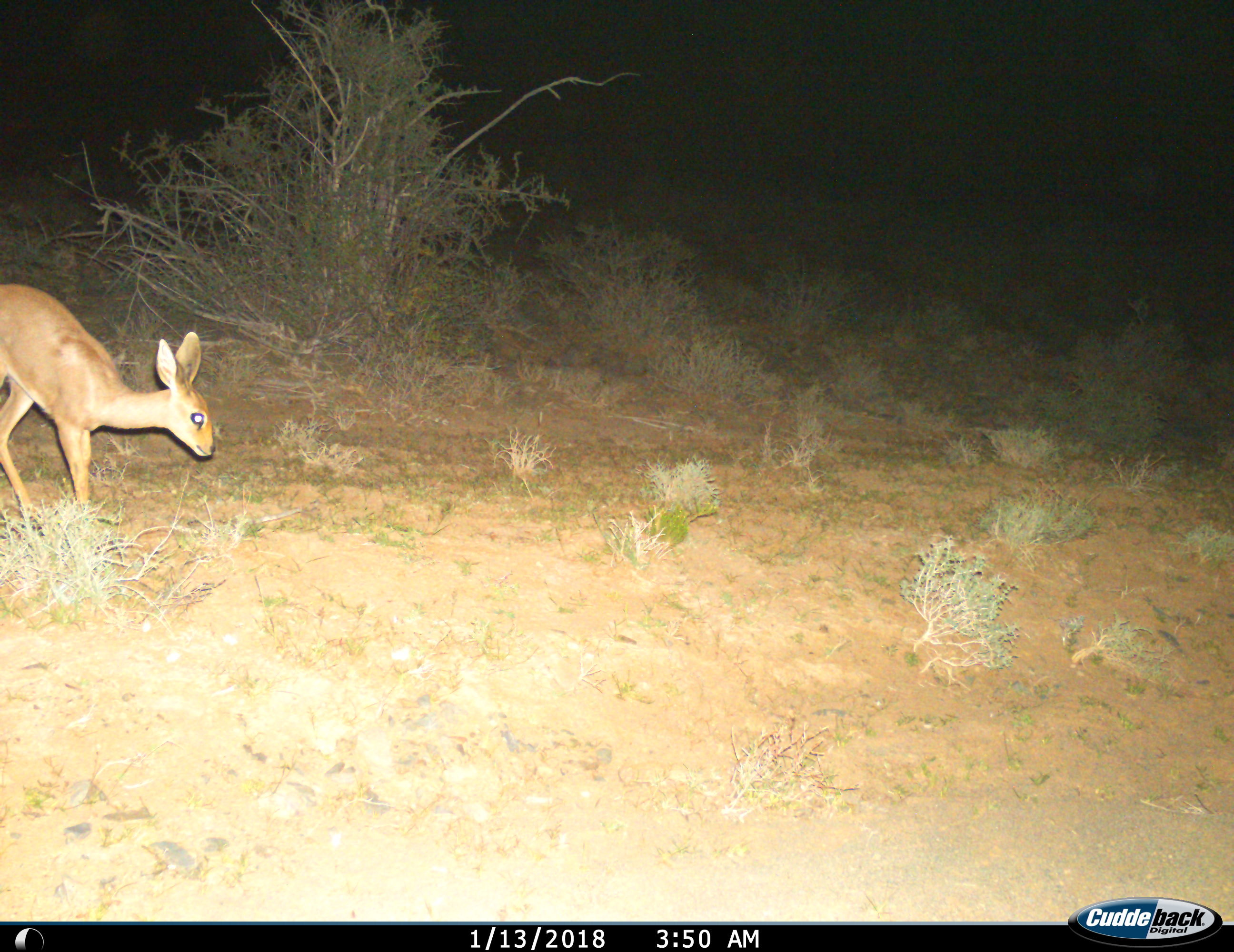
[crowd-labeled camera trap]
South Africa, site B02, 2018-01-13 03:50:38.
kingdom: Animalia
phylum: Chordata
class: Mammalia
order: Artiodactyla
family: Bovidae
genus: Raphicerus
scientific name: Raphicerus campestris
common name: steenbok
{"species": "steenbok (Raphicerus campestris)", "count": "1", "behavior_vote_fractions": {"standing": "67%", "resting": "0%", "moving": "33%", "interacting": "0%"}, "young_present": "0%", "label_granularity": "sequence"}